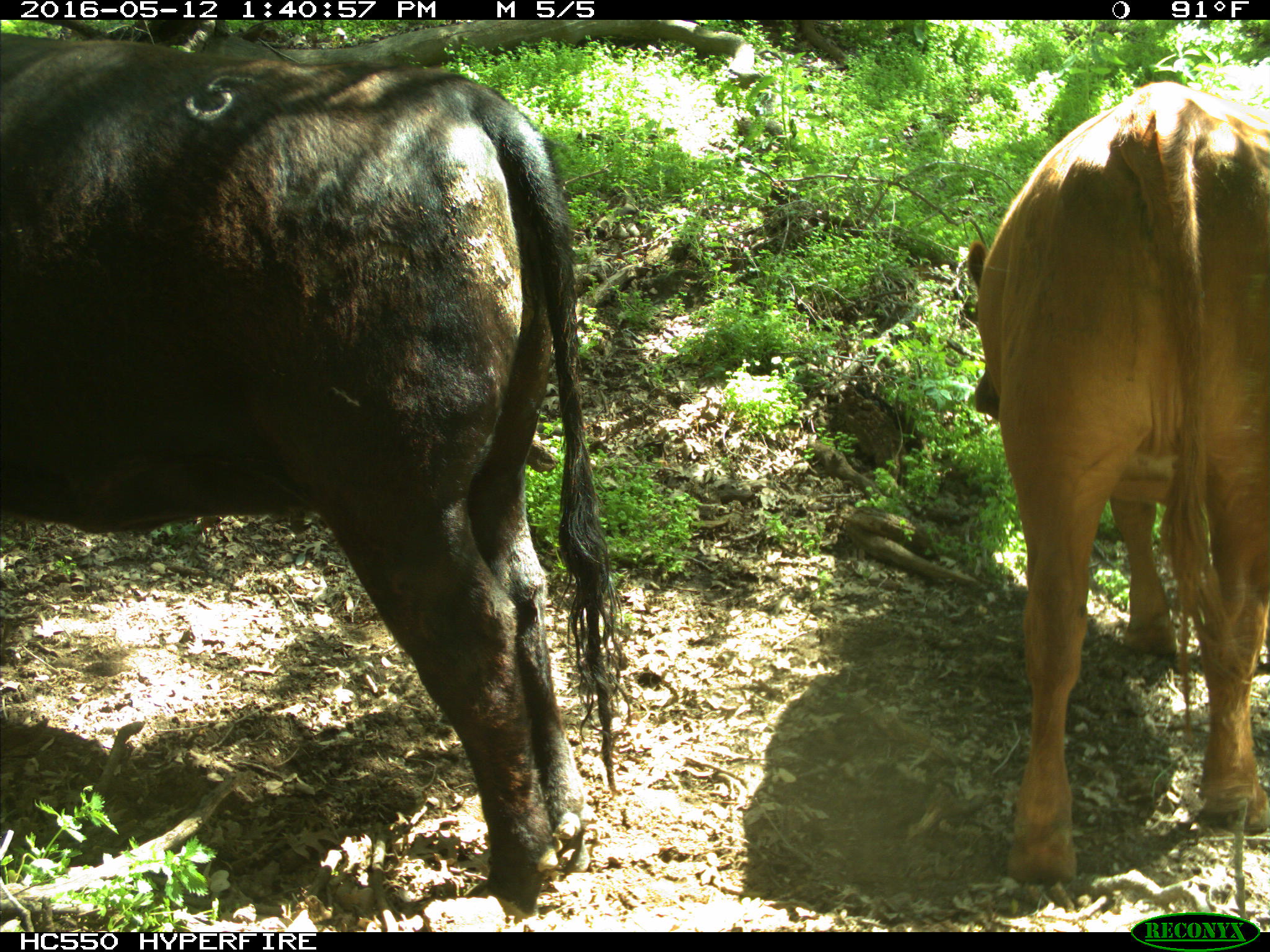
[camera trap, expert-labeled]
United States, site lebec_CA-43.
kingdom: Animalia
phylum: Chordata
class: Mammalia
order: Artiodactyla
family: Bovidae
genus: Bos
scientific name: Bos taurus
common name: domestic cow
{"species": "Bos taurus (domestic cow)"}